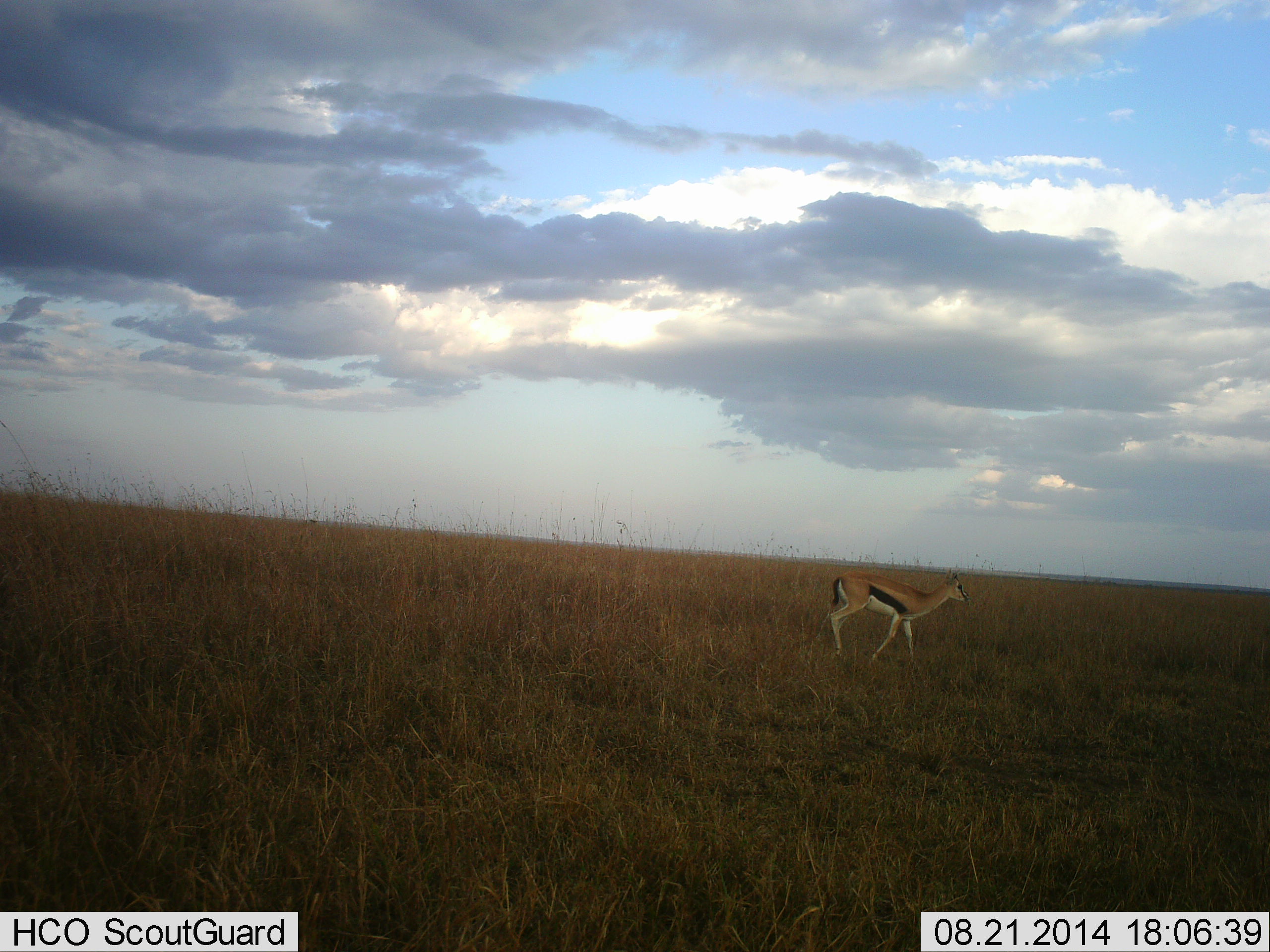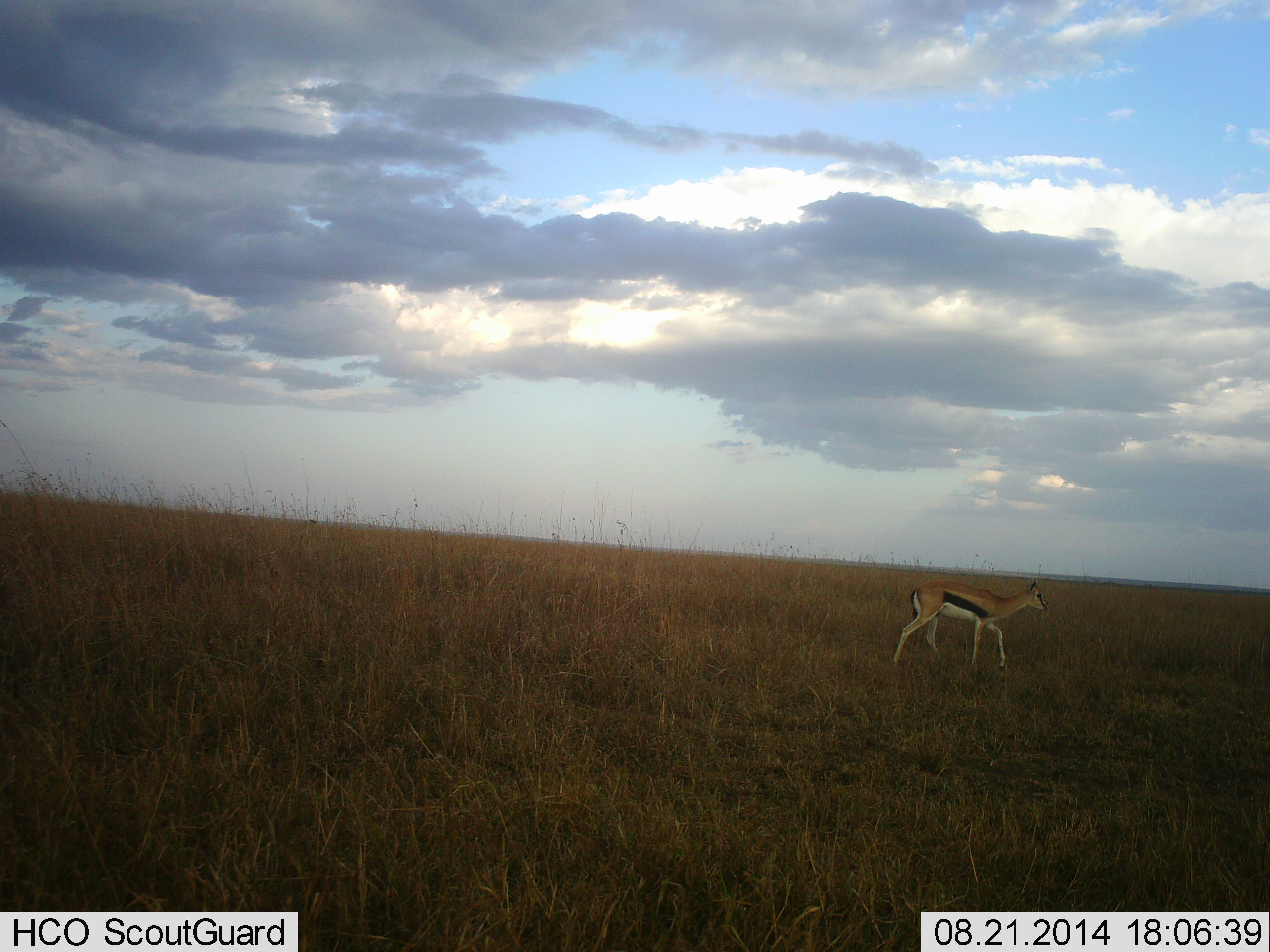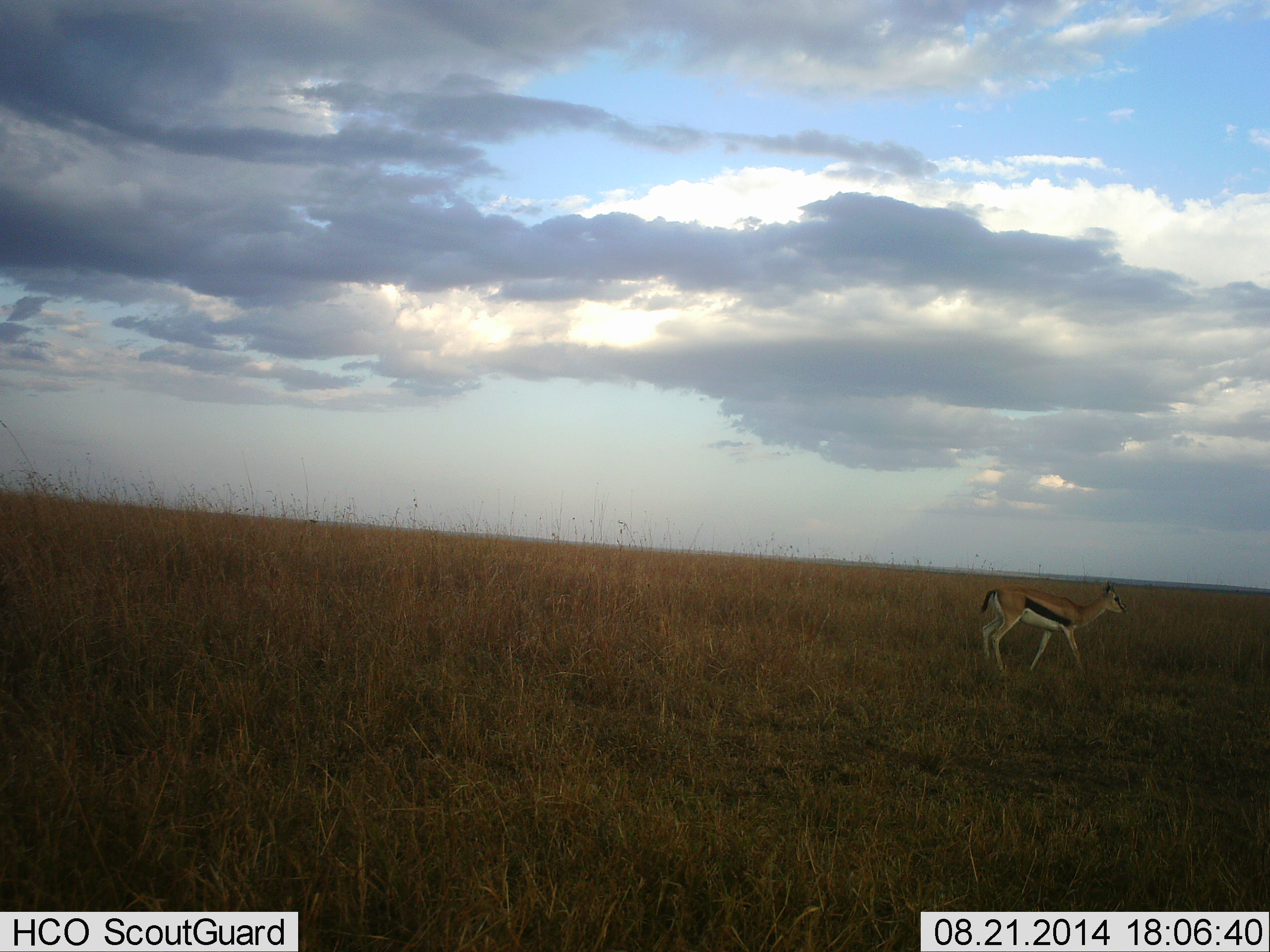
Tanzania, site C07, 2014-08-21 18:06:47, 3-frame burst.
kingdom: Animalia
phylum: Chordata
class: Mammalia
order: Artiodactyla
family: Bovidae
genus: Eudorcas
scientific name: Eudorcas thomsonii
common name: thomson's gazelle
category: gazellethomsons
Gazellethomsons (thomson's gazelle) (Eudorcas thomsonii), count 1. Behavior (volunteer vote fractions): standing 0%, resting 0%, moving 100%, interacting 0%. Young present (vote fraction): 0%. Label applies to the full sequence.